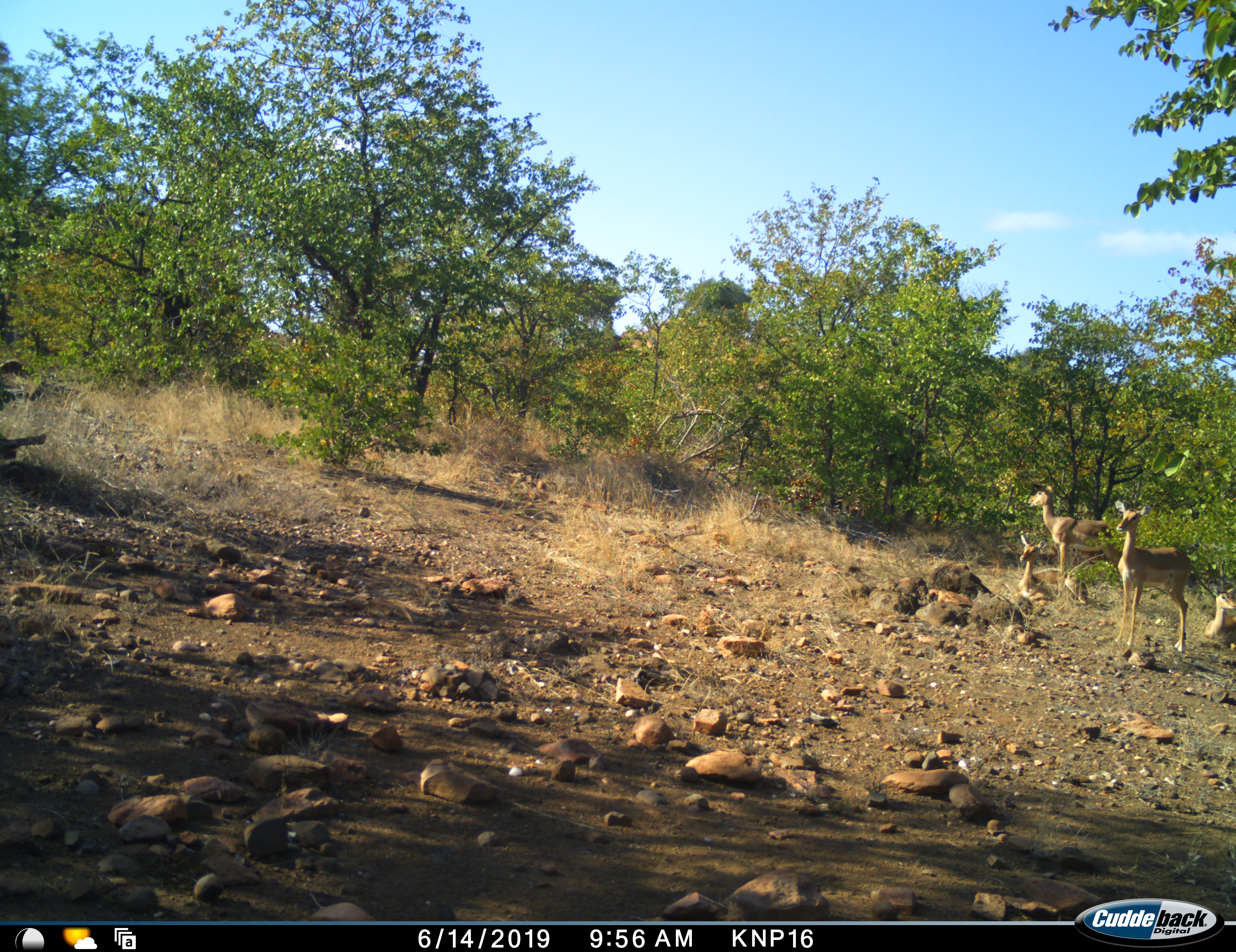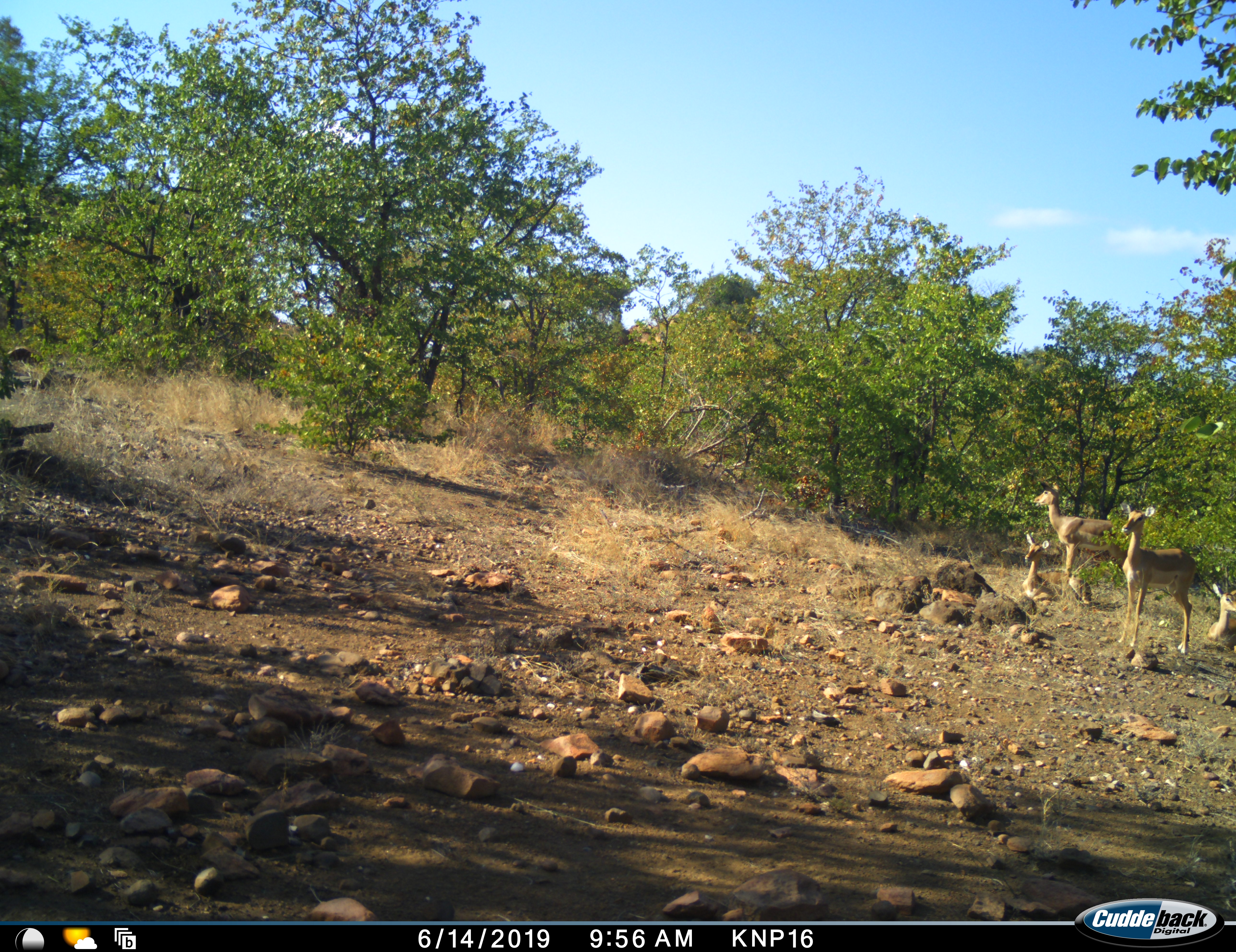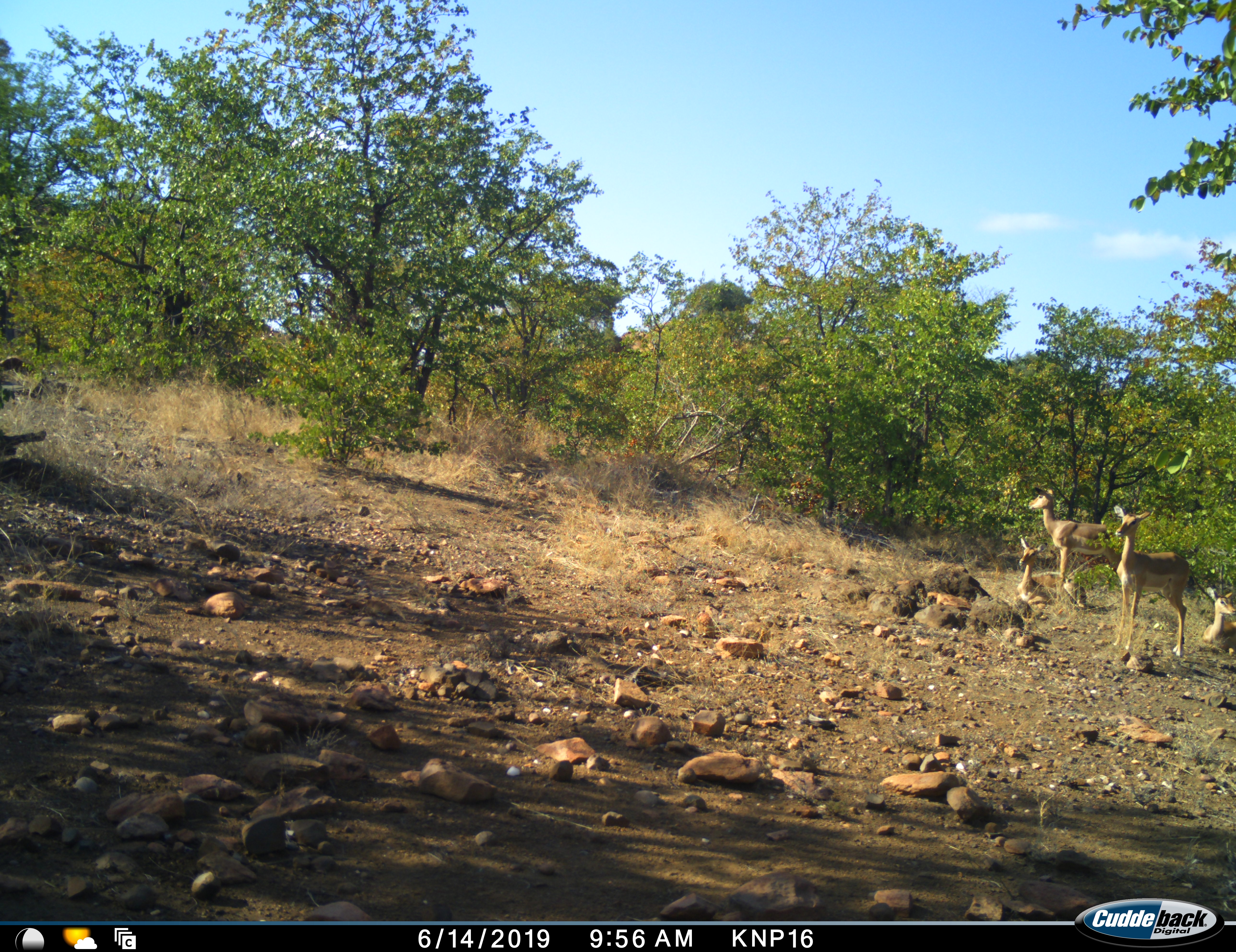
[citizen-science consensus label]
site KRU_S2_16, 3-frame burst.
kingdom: Animalia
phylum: Chordata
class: Mammalia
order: Artiodactyla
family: Bovidae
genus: Aepyceros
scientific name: Aepyceros melampus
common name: impala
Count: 4.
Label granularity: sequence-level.